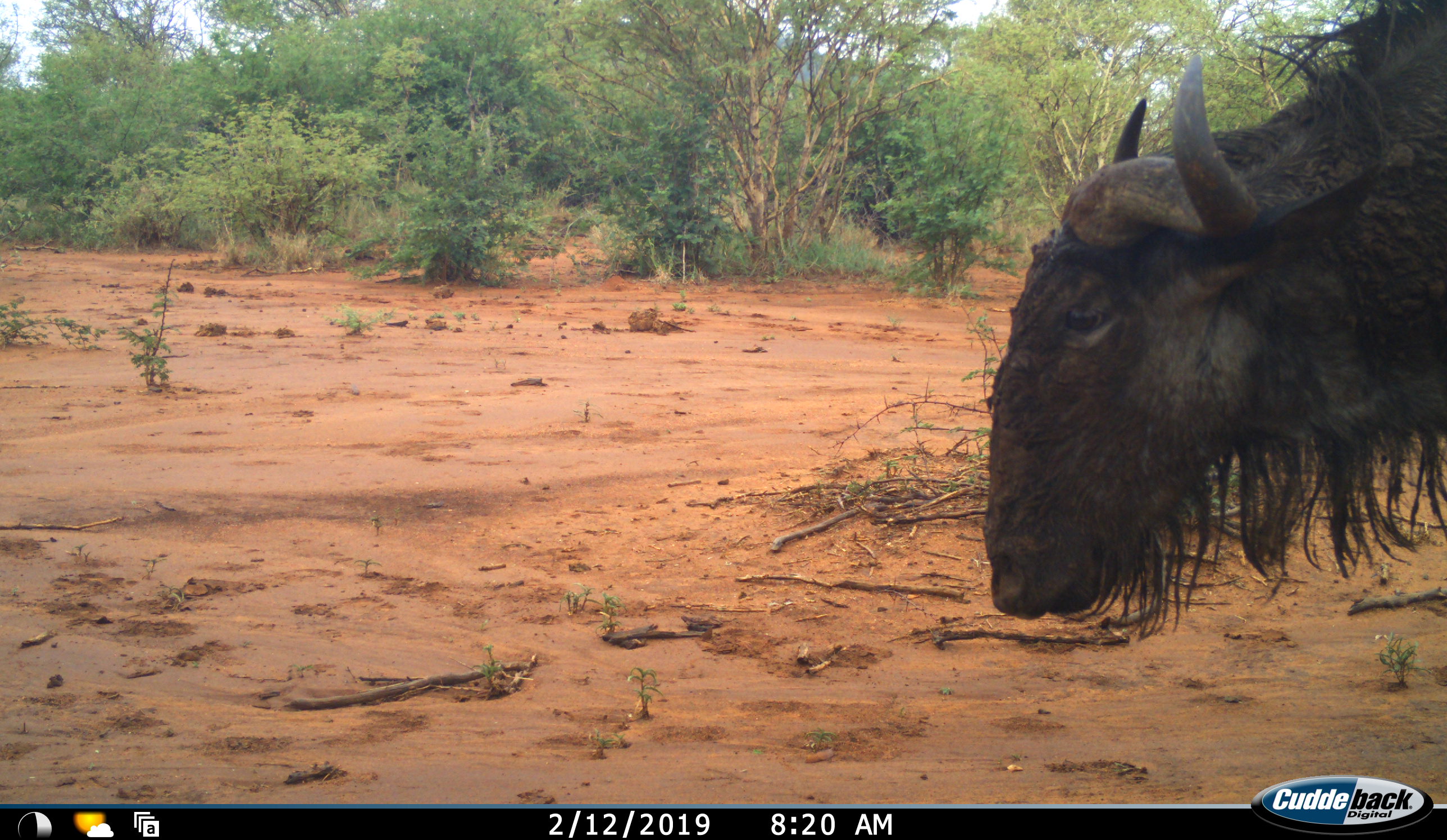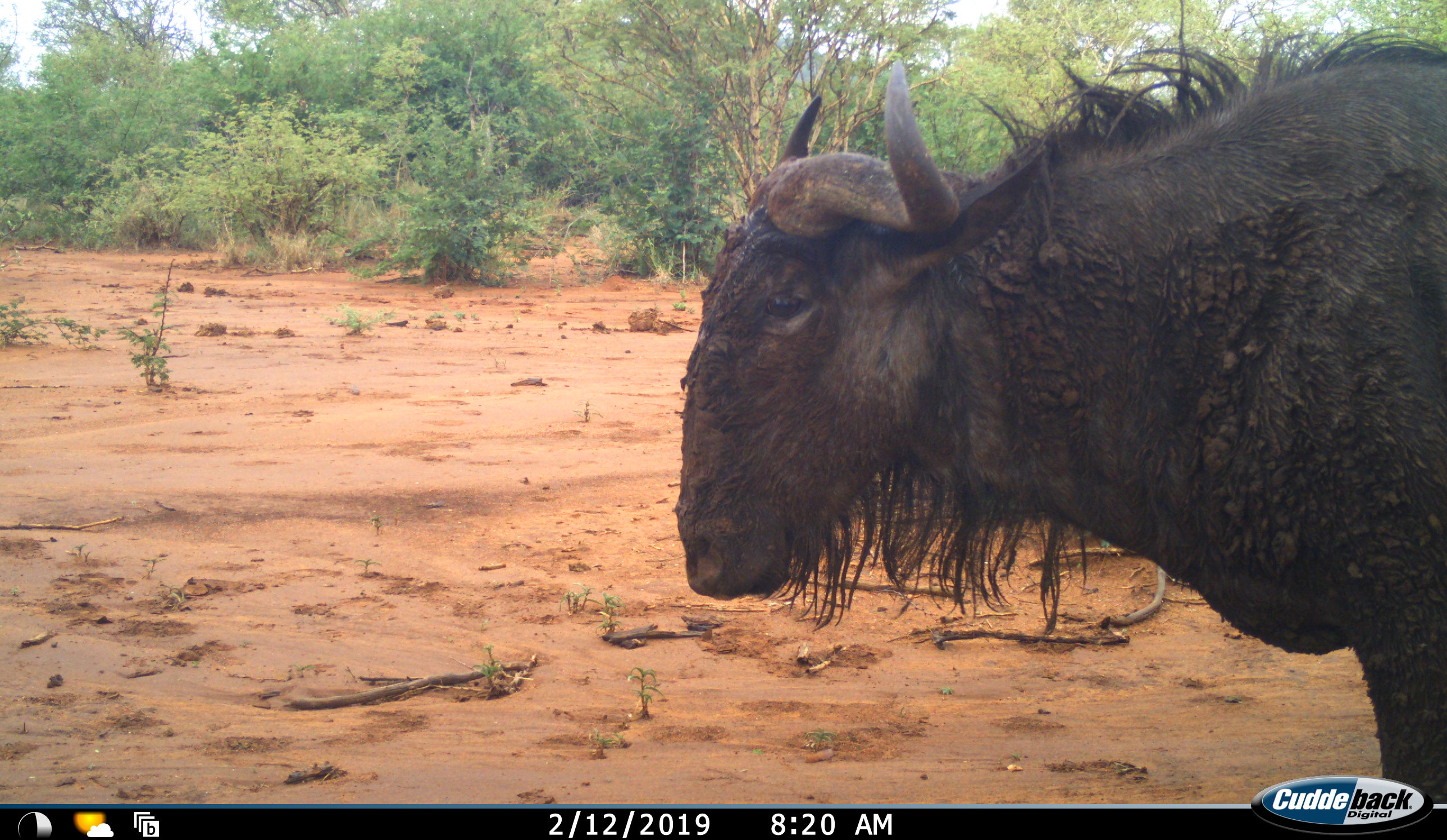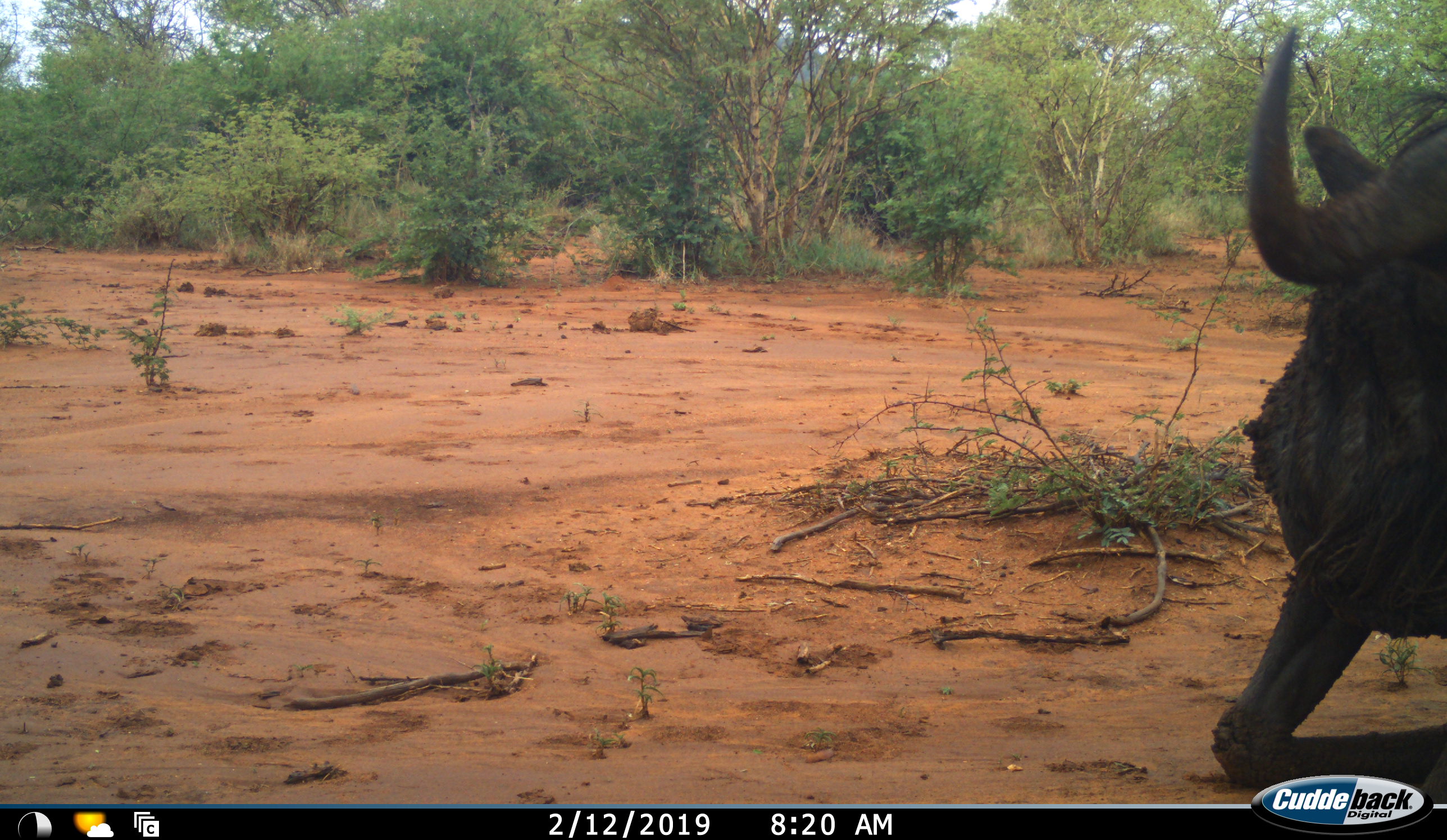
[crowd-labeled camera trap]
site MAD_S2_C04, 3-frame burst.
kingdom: Animalia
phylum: Chordata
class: Mammalia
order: Artiodactyla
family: Bovidae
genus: Syncerus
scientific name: Syncerus caffer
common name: african buffalo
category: buffalo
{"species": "buffalo (african buffalo) (Syncerus caffer)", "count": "1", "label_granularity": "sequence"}